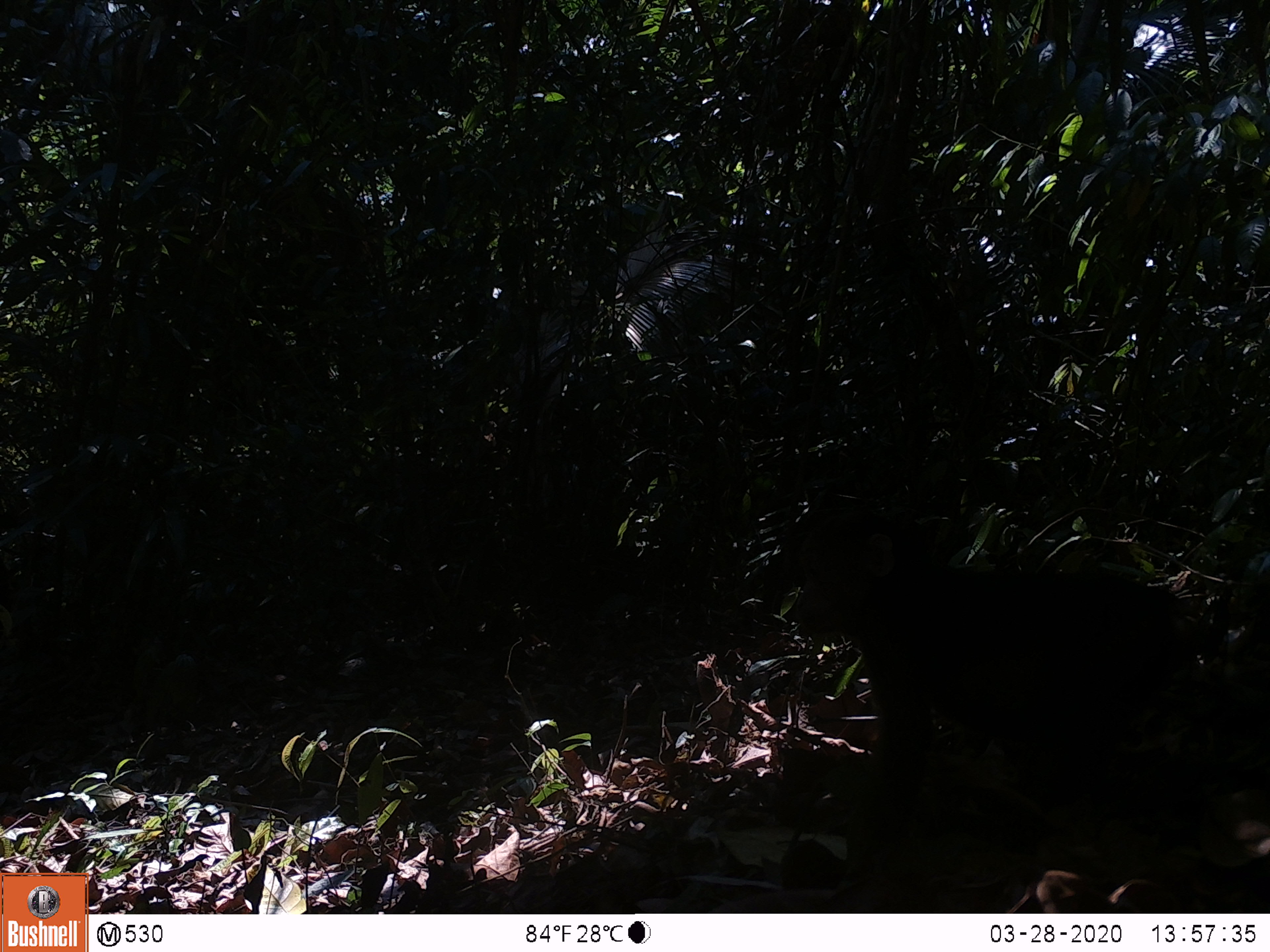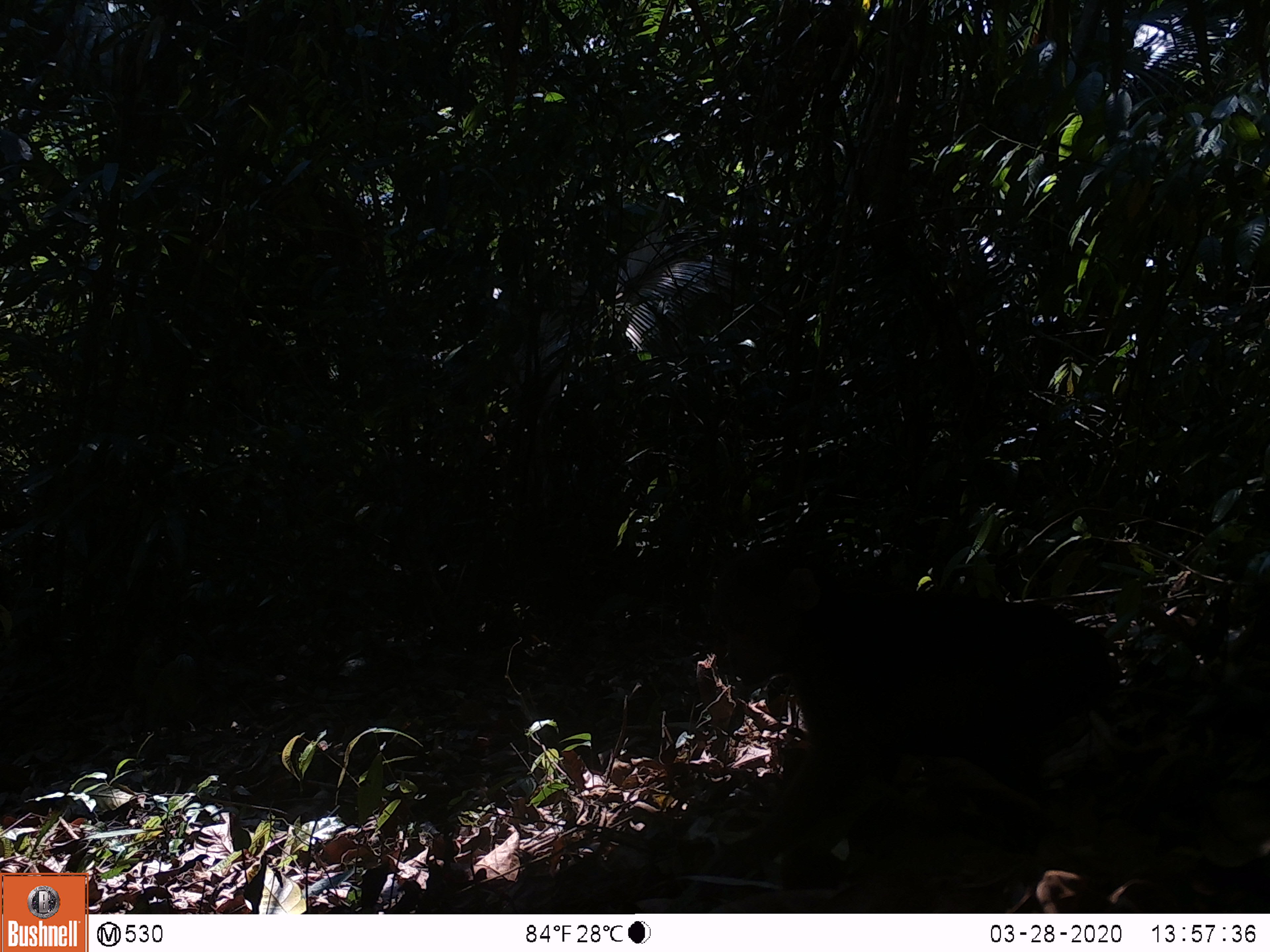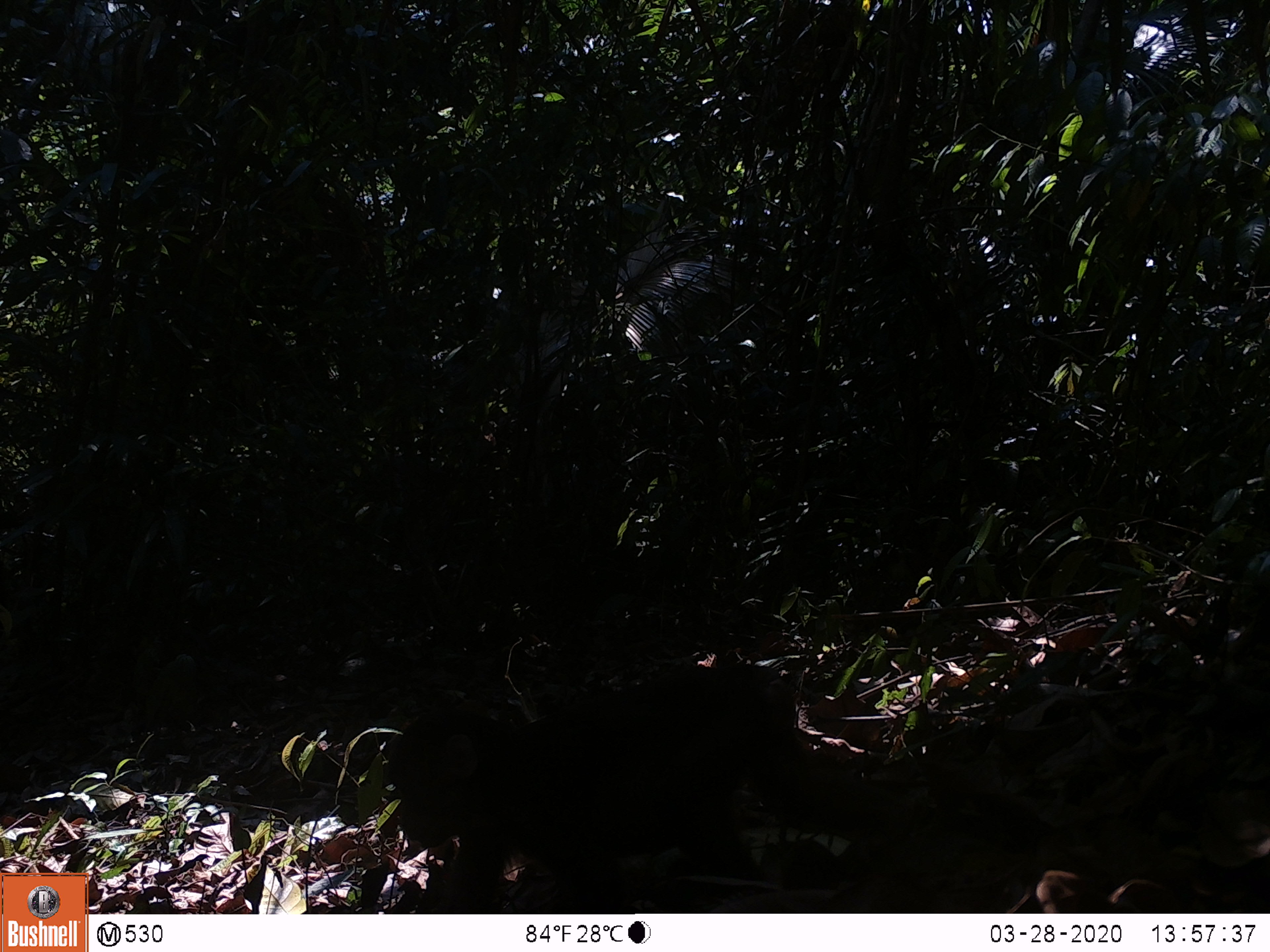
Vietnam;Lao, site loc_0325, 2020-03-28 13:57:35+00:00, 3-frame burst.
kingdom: Animalia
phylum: Chordata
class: Mammalia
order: Primates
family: Cercopithecidae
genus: Macaca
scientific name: Macaca arctoides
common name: stump-tailed macaque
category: stump tailed macaque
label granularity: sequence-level